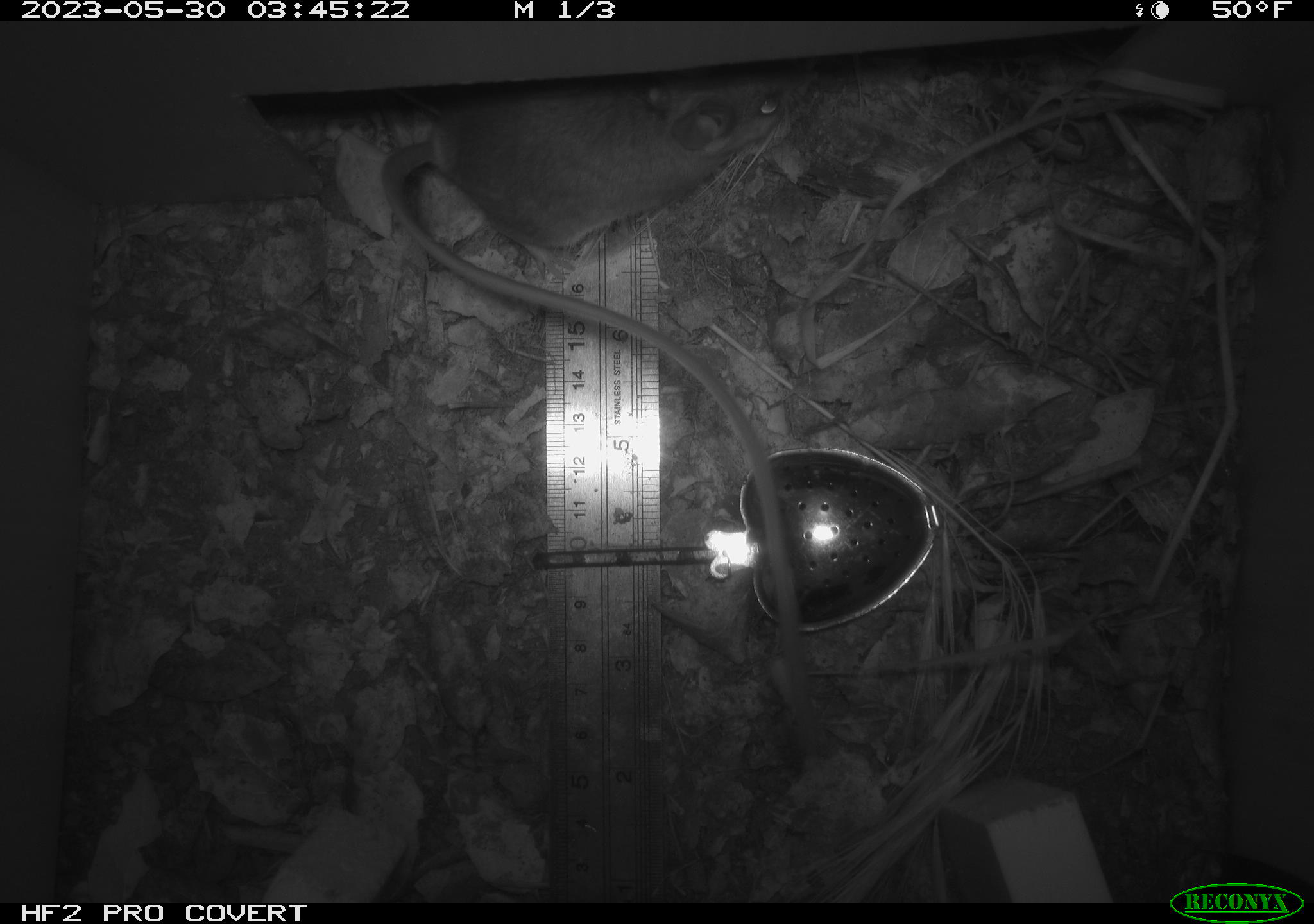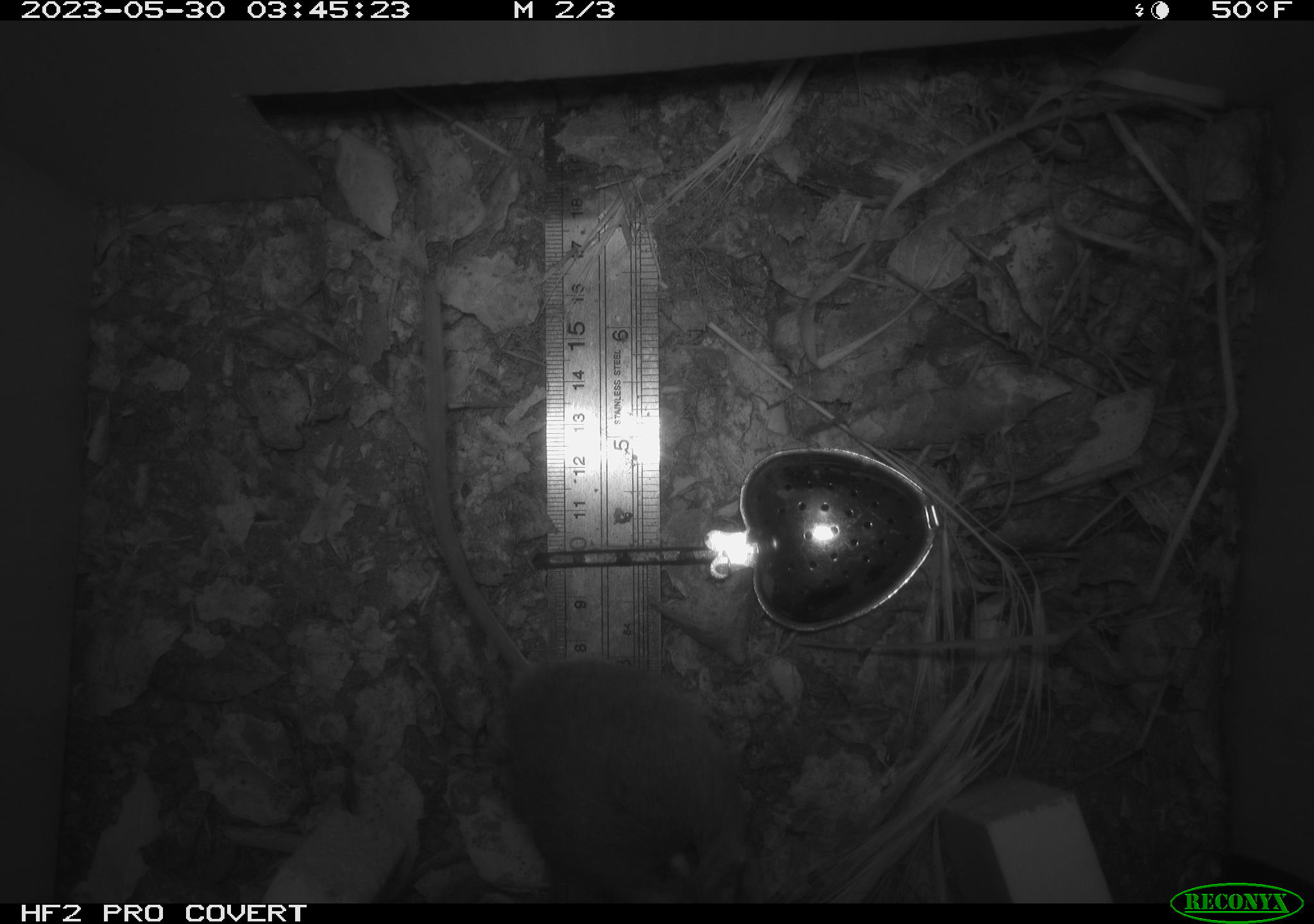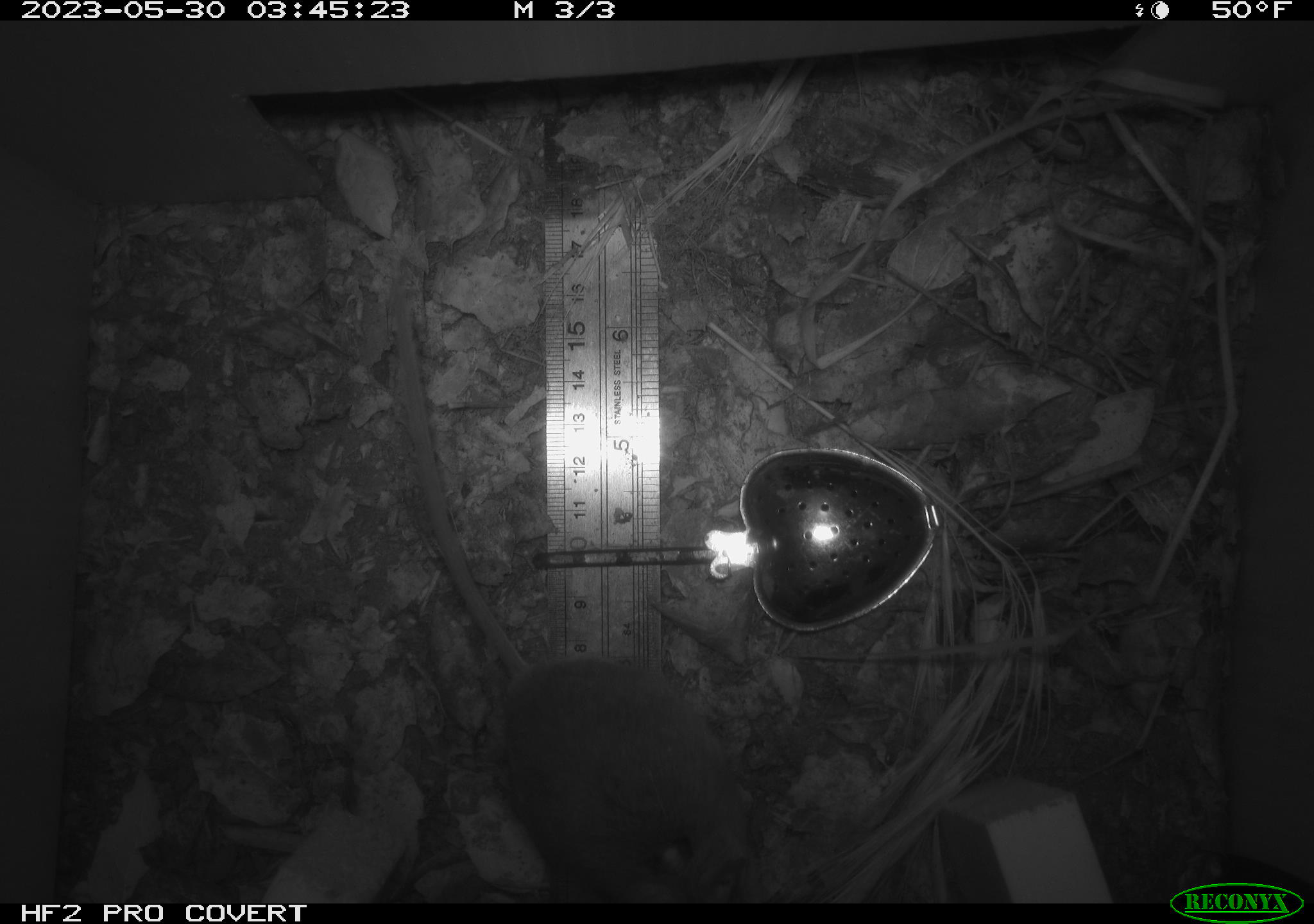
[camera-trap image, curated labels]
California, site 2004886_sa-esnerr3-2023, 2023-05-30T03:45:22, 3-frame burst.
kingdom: Animalia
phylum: Chordata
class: Mammalia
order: Rodentia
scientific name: Rodentia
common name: mouse species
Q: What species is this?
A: Mouse species (Rodentia).